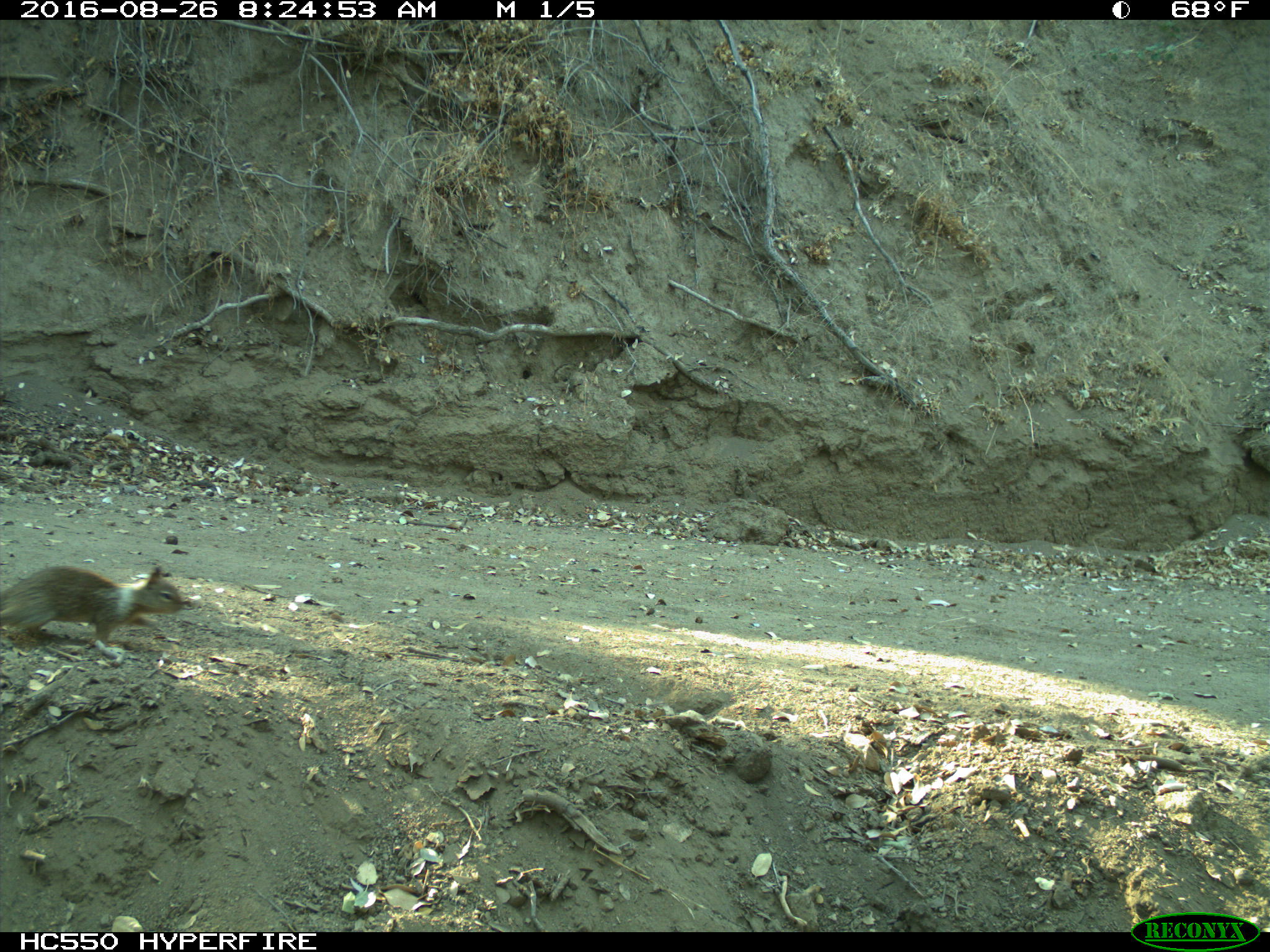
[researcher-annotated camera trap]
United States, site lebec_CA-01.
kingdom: Animalia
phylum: Chordata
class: Mammalia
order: Rodentia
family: Sciuridae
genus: Otospermophilus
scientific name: Otospermophilus beecheyi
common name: california ground squirrel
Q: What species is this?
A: Otospermophilus beecheyi (california ground squirrel).